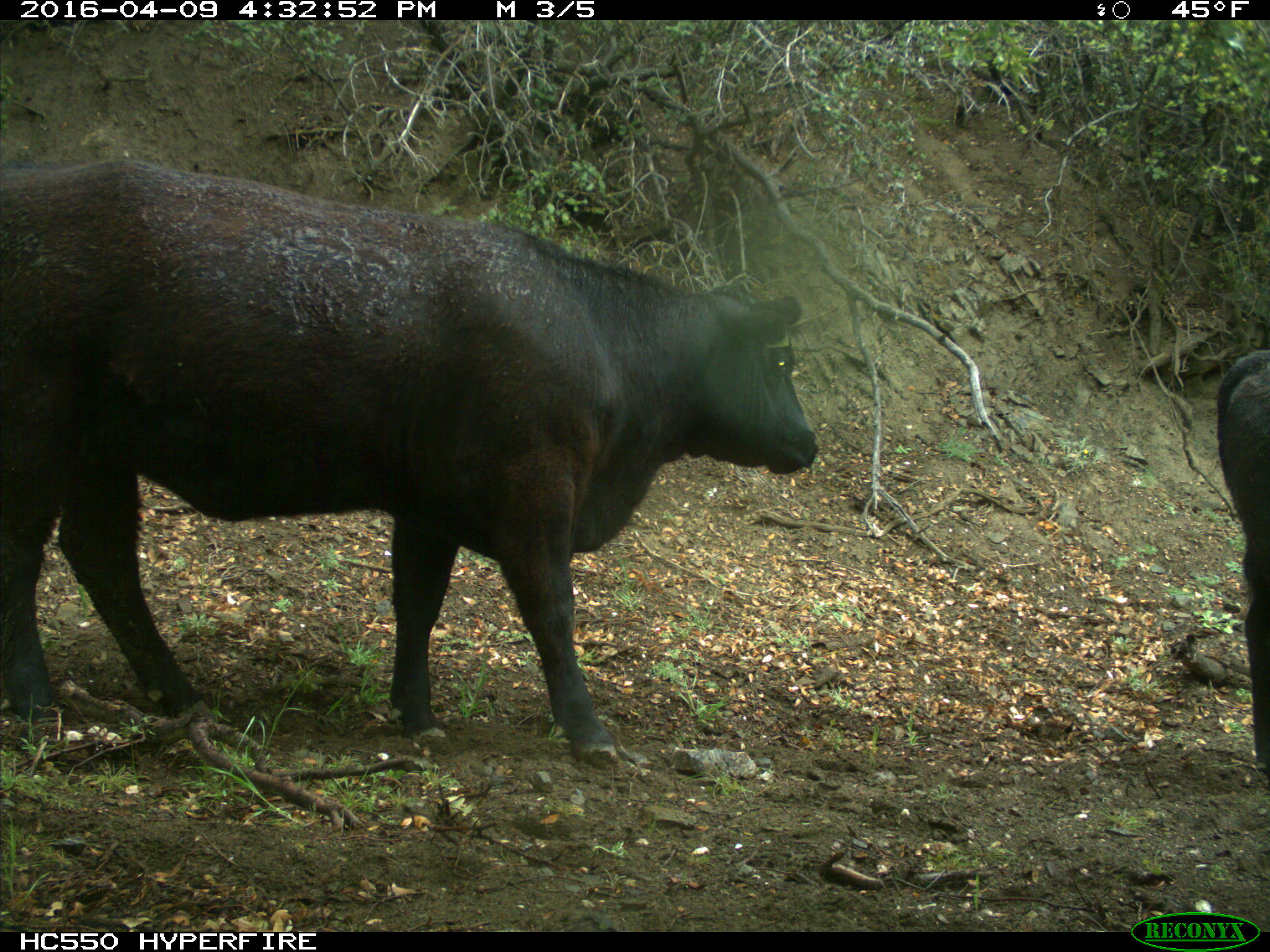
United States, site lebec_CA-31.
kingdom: Animalia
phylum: Chordata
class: Mammalia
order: Artiodactyla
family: Bovidae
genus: Bos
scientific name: Bos taurus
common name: domestic cow